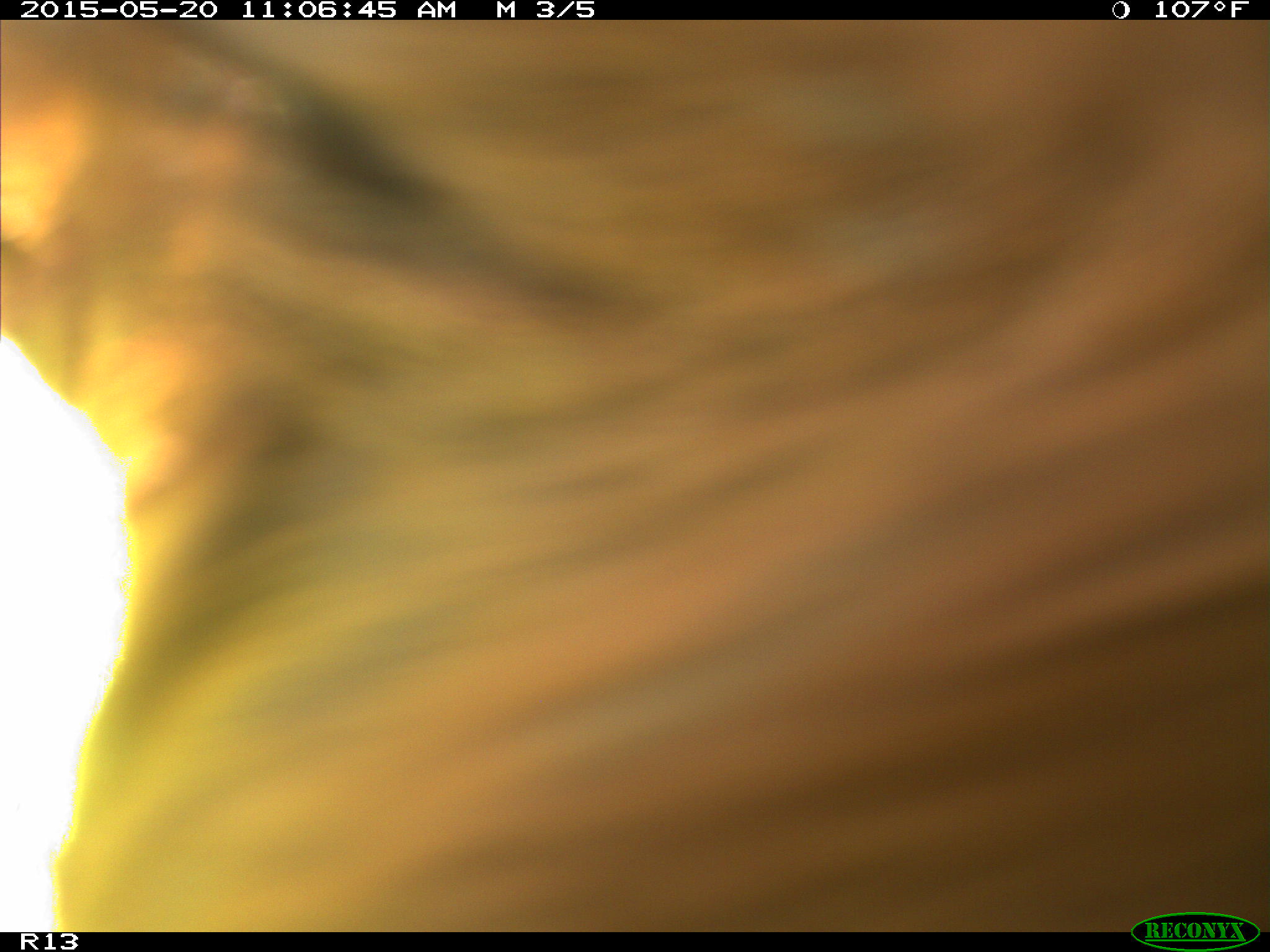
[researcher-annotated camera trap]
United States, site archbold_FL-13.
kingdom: Animalia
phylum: Chordata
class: Mammalia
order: Artiodactyla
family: Bovidae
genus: Bos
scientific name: Bos taurus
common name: domestic cow